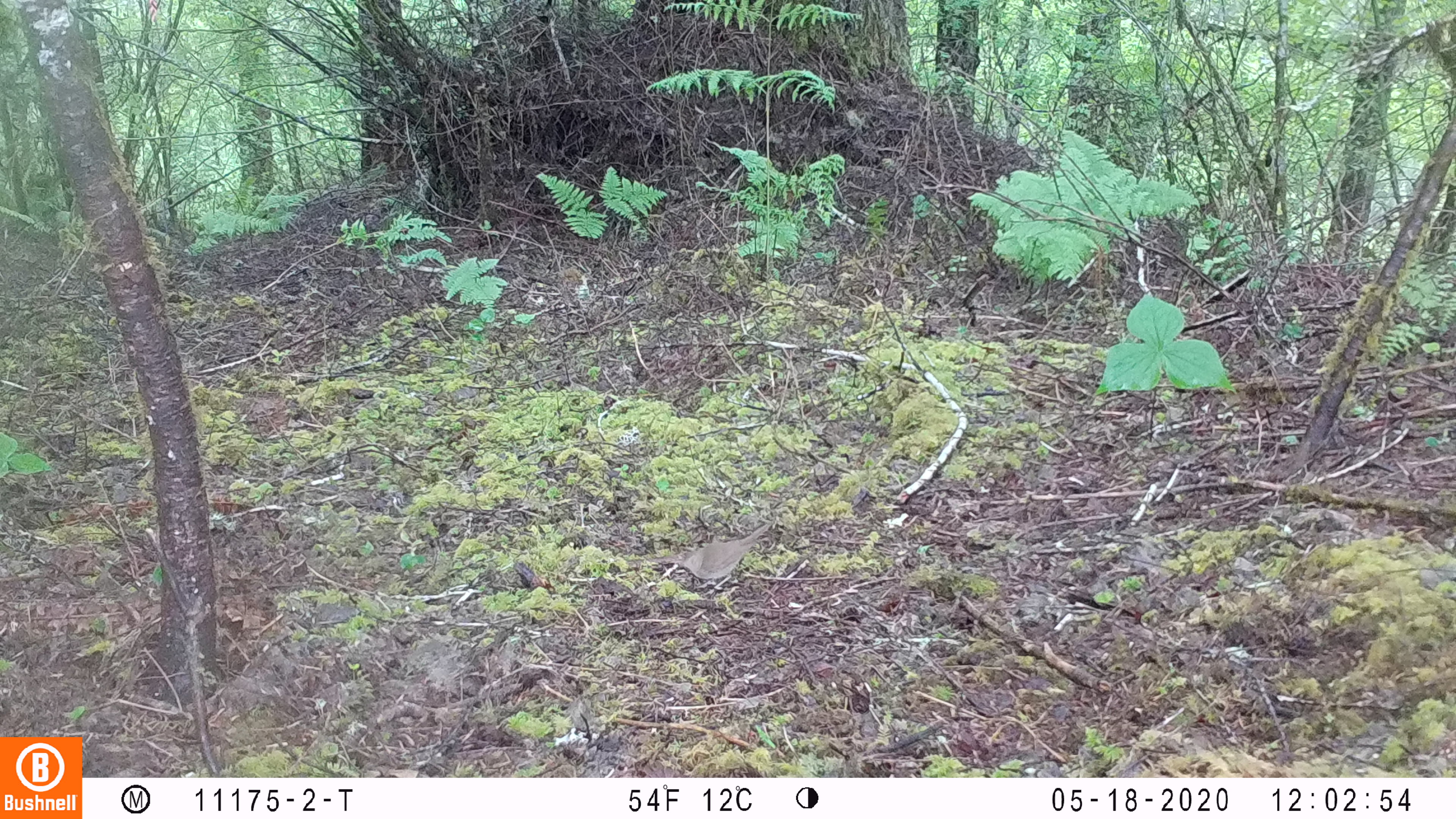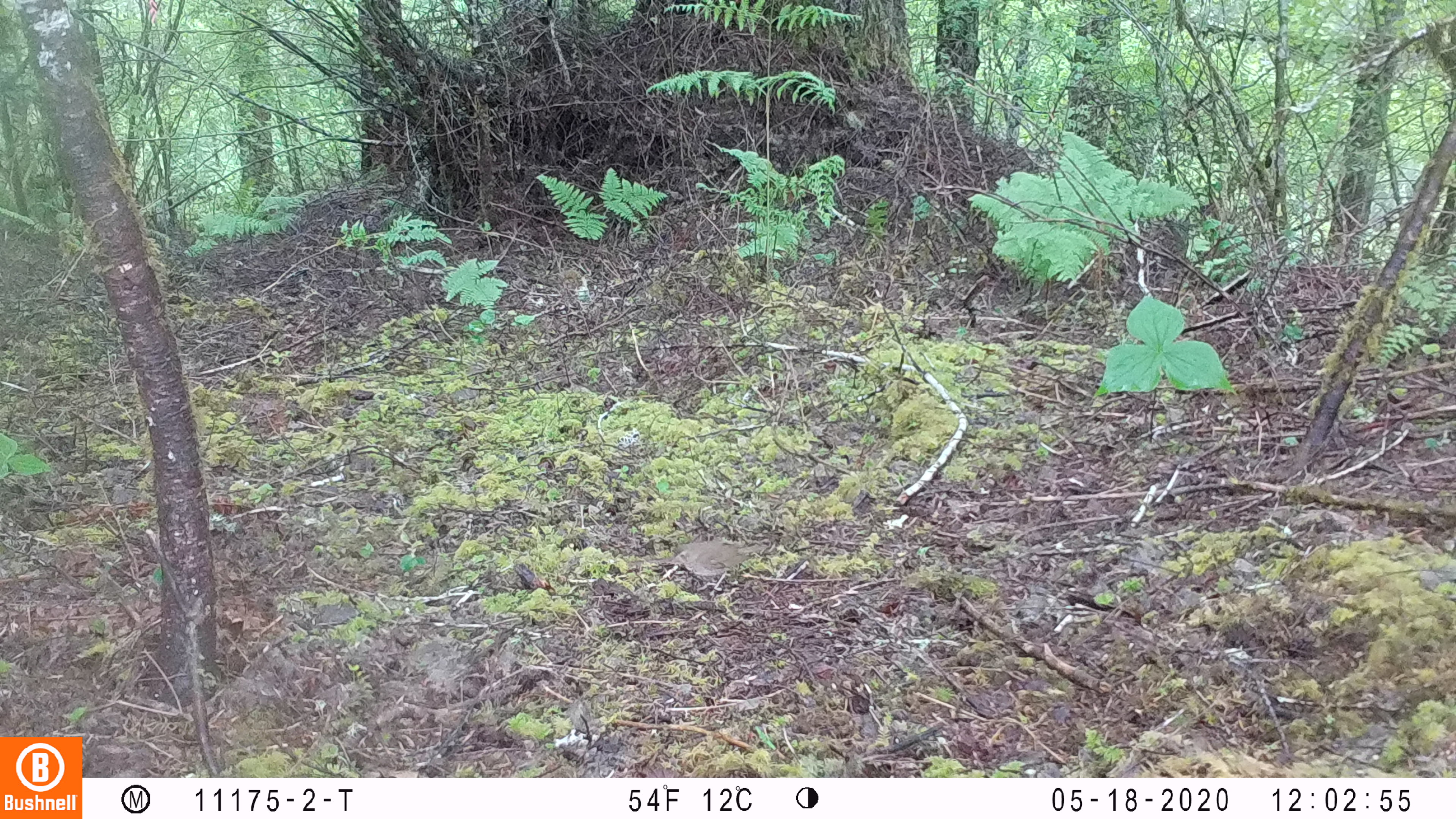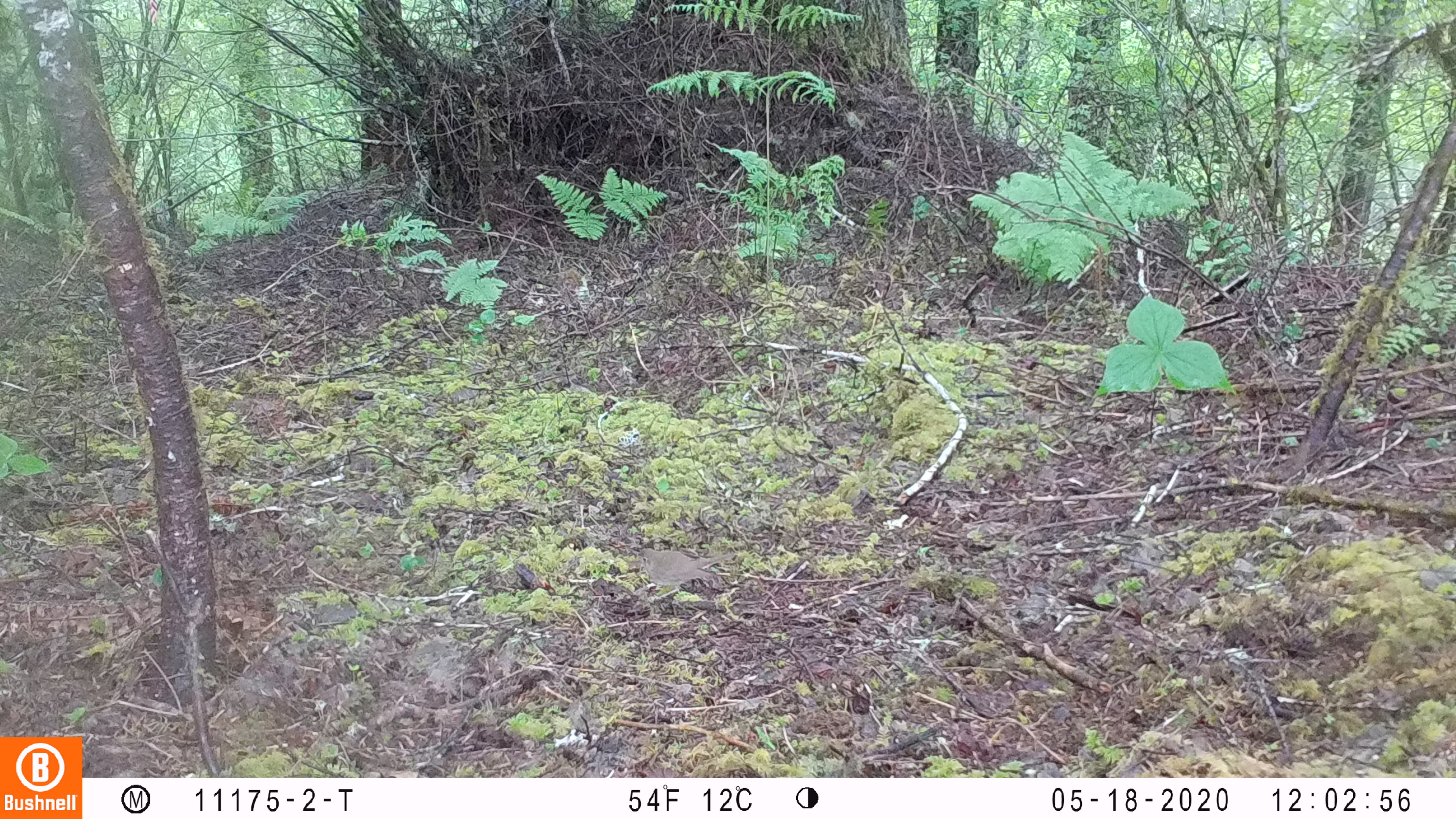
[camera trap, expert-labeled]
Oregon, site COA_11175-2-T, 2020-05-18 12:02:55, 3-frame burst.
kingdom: Animalia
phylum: Chordata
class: Aves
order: Passeriformes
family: Turdidae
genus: Catharus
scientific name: Catharus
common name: brown thrushes and nightingale-thrushes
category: catharus species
Catharus species (brown thrushes and nightingale-thrushes) (Catharus).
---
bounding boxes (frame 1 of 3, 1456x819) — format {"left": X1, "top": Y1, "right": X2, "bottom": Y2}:
catharus species: {"left": 660, "top": 516, "right": 785, "bottom": 598}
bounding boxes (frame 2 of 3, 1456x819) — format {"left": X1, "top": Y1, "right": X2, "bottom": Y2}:
catharus species: {"left": 661, "top": 529, "right": 783, "bottom": 601}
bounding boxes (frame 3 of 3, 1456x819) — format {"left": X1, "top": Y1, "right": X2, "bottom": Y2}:
catharus species: {"left": 625, "top": 541, "right": 743, "bottom": 610}